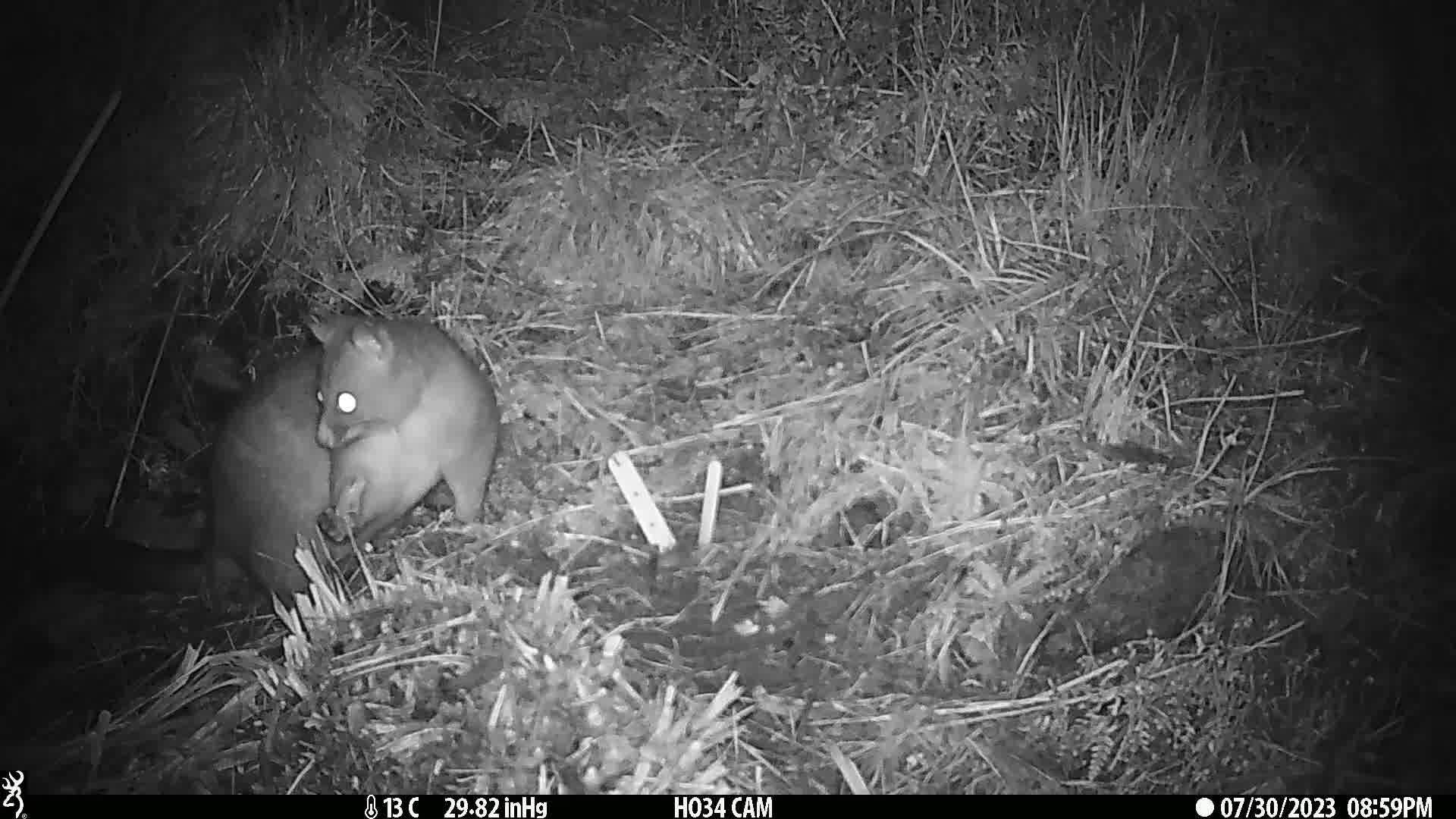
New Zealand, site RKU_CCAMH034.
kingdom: Animalia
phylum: Chordata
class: Mammalia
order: Diprotodontia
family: Phalangeridae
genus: Trichosurus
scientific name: Trichosurus vulpecula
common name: common brushtail possum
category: possum